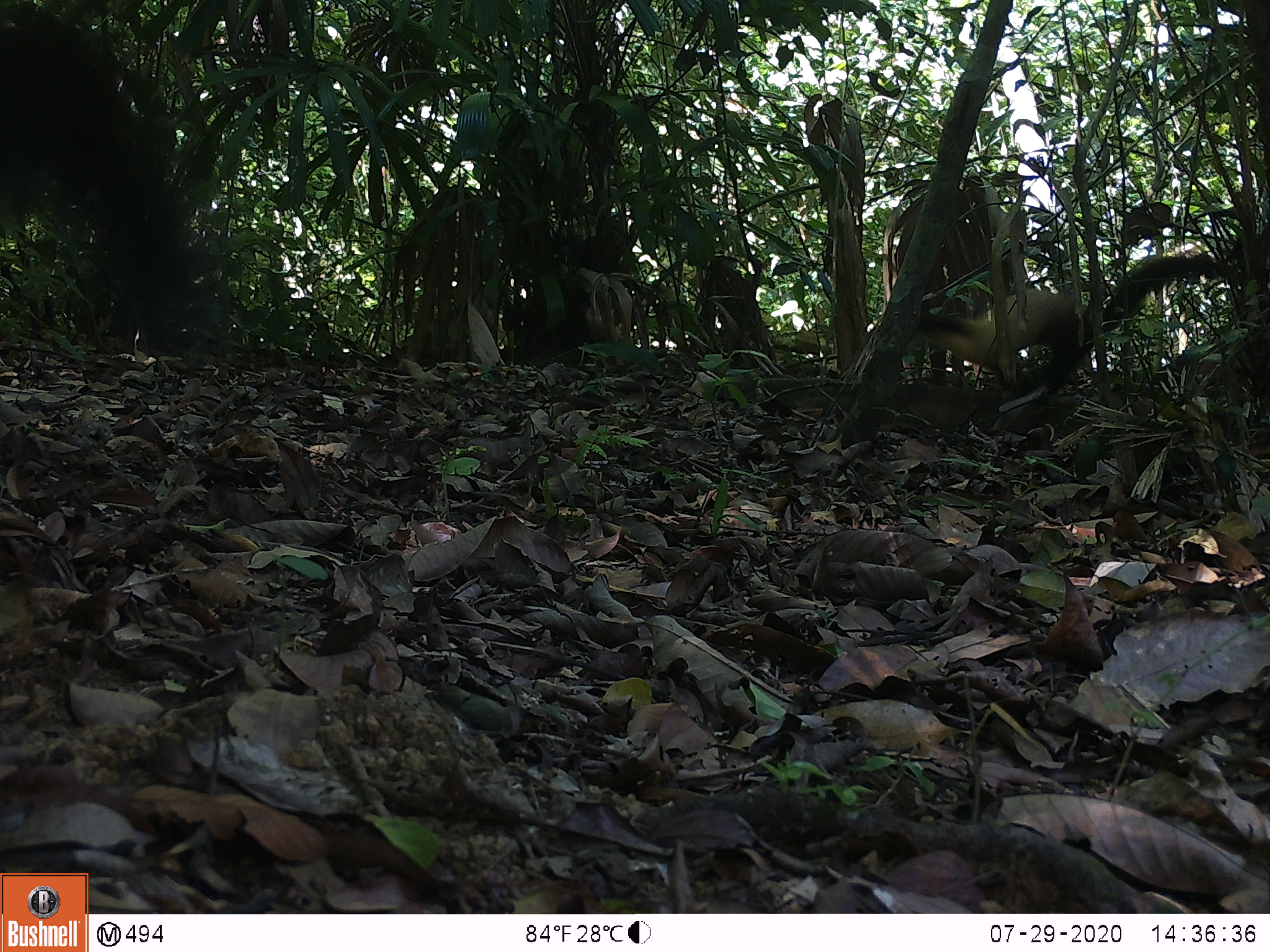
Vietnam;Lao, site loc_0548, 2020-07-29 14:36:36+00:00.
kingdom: Animalia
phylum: Chordata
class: Mammalia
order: Carnivora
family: Mustelidae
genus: Martes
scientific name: Martes flavigula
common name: yellow-throated marten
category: yellow throated marten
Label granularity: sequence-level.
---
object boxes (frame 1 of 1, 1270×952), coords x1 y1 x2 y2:
yellow throated marten: 915 251 1217 395